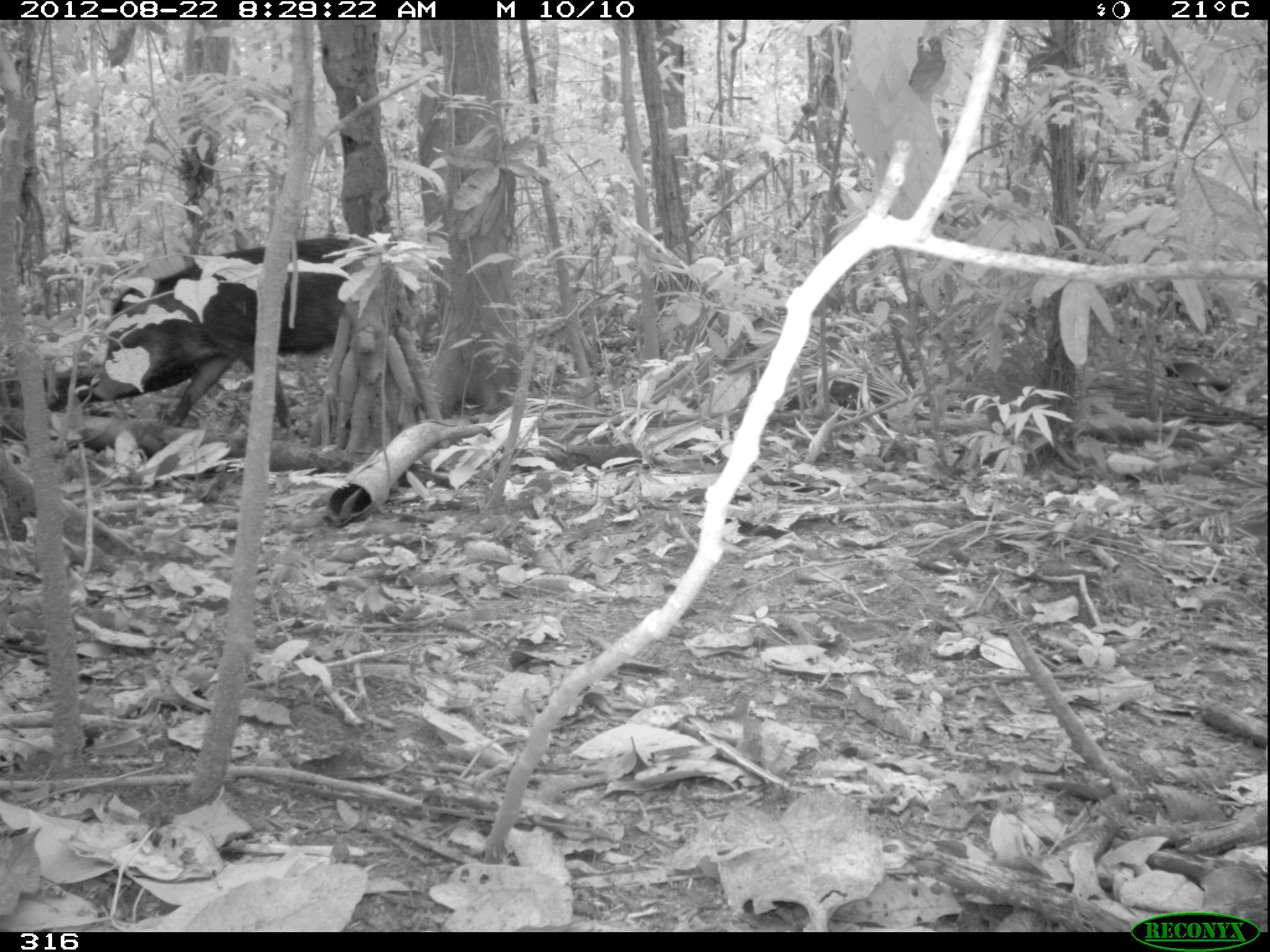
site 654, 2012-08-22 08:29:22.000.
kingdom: Animalia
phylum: Chordata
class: Mammalia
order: Artiodactyla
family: Tayassuidae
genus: Tayassu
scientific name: Tayassu pecari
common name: white-lipped peccary